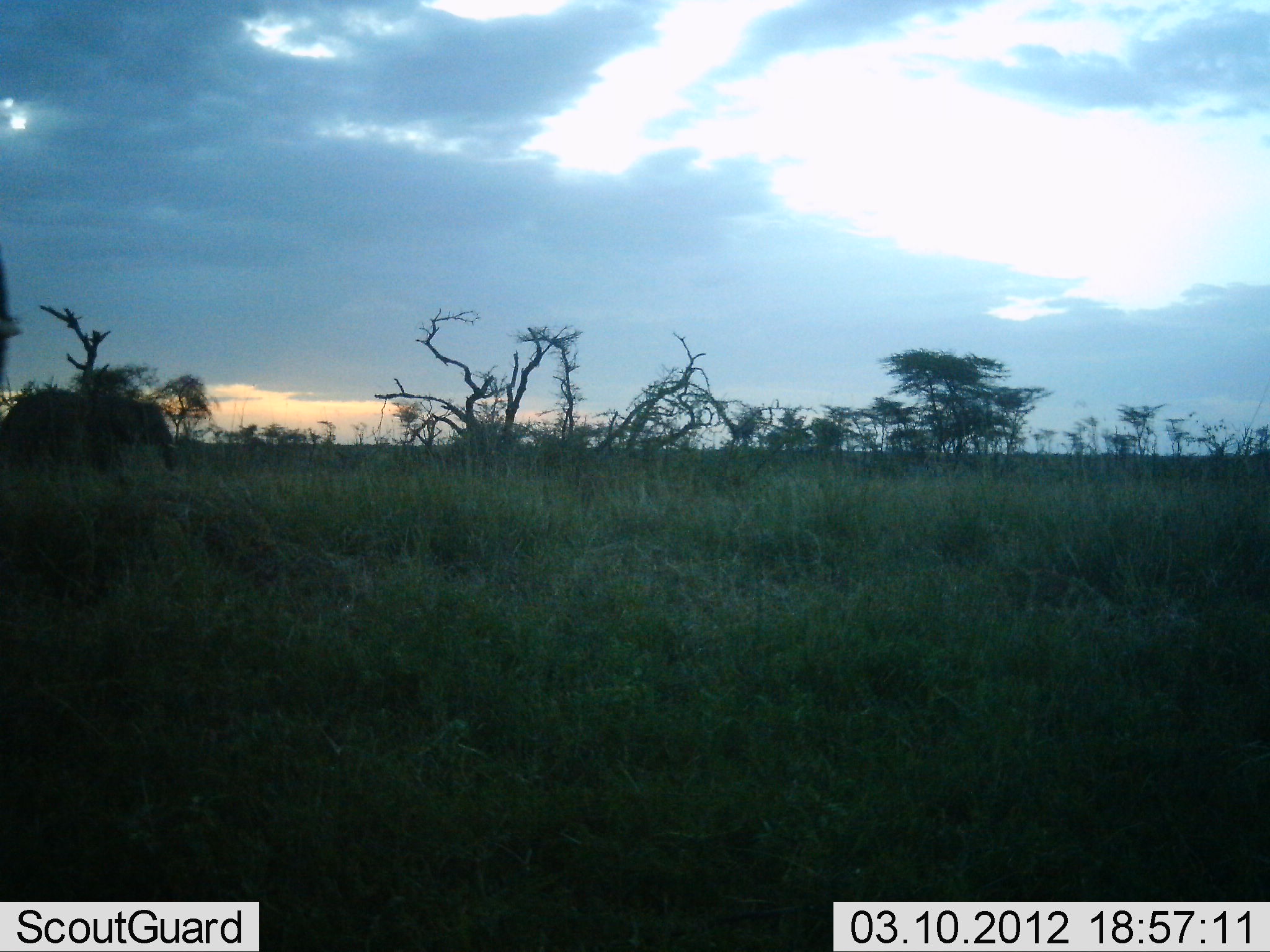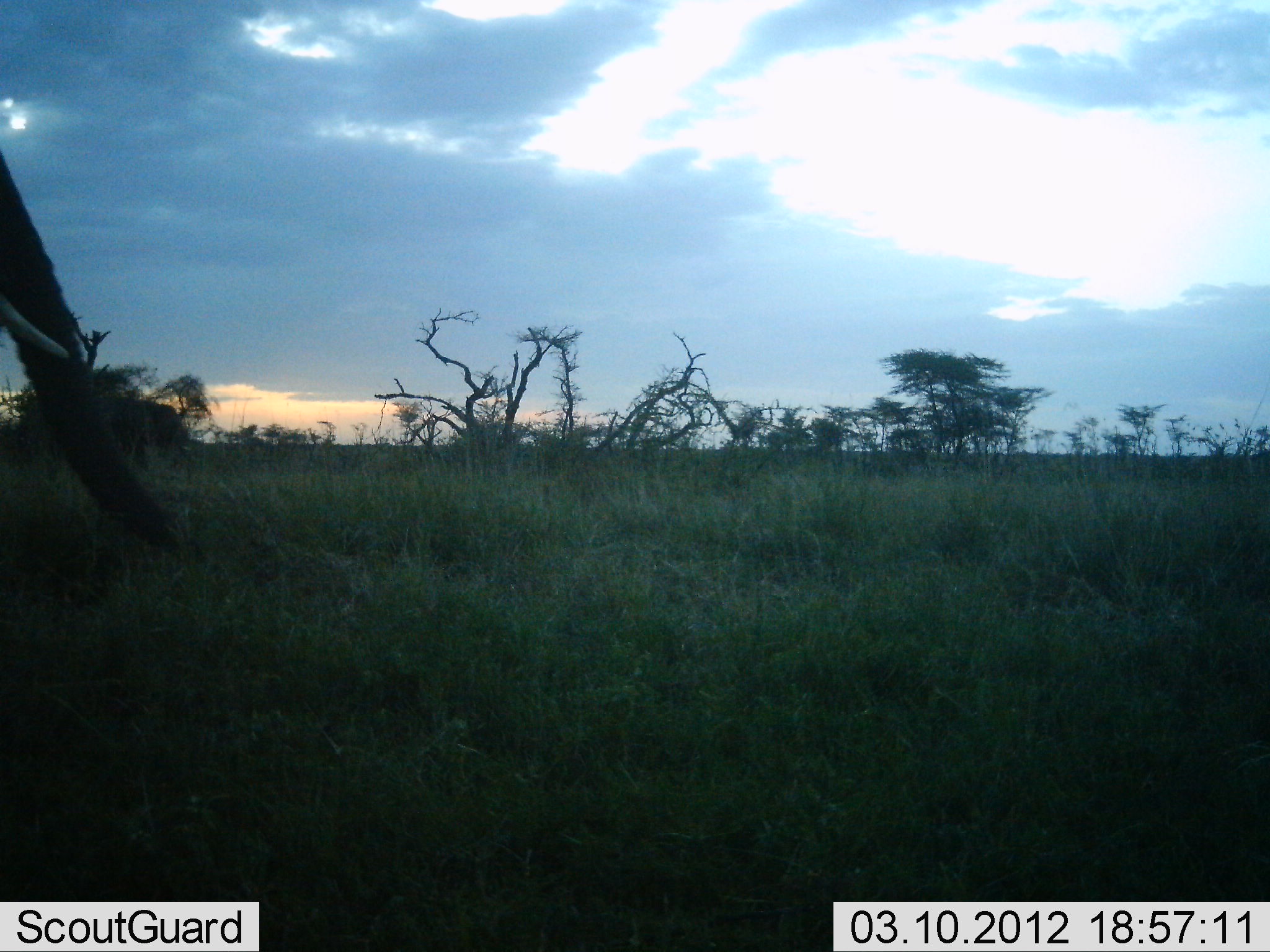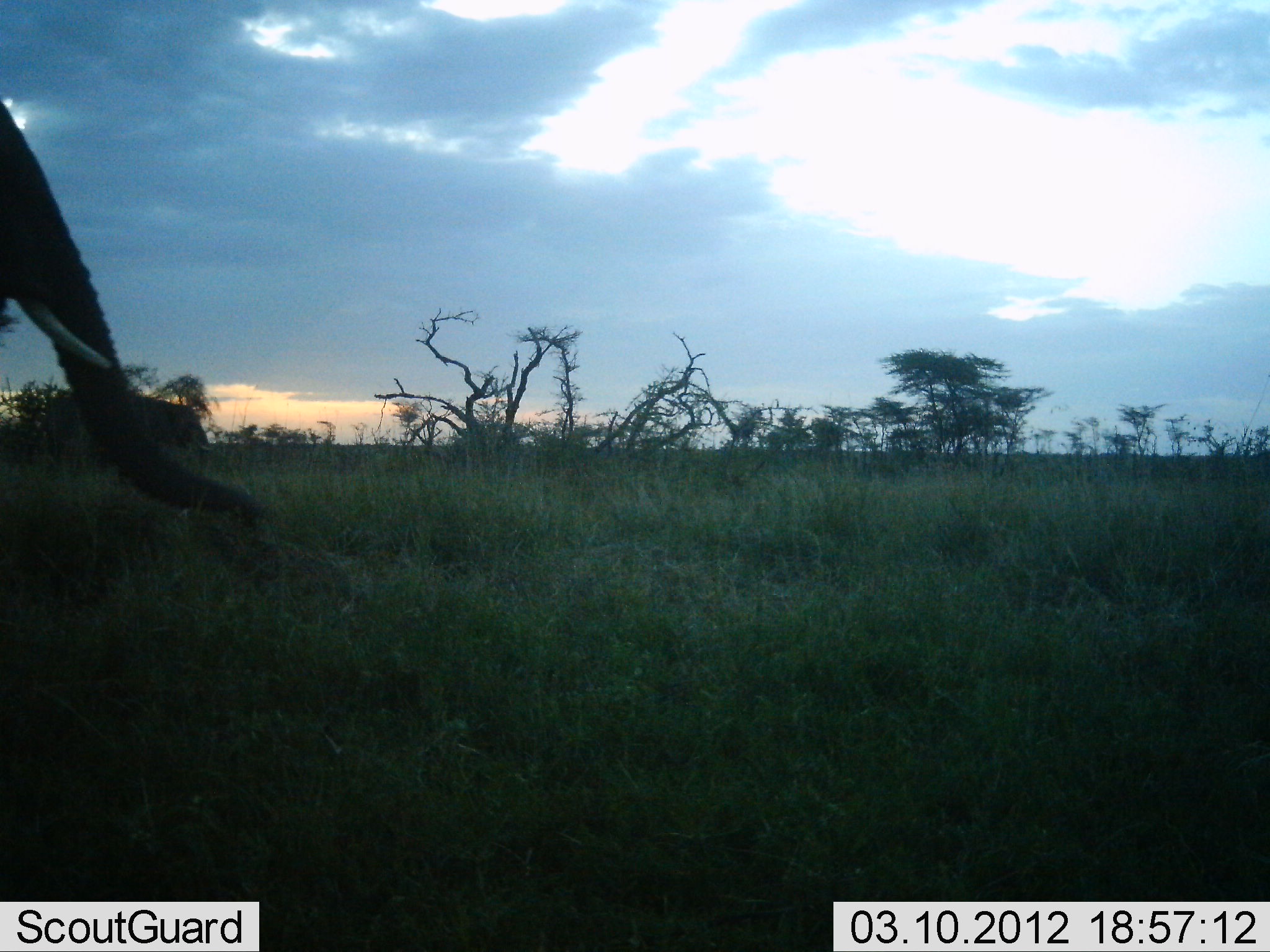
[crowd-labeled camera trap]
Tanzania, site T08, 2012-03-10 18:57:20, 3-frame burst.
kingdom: Animalia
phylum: Chordata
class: Mammalia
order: Proboscidea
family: Elephantidae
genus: Loxodonta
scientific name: Loxodonta africana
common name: african bush elephant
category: elephant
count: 2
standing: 17%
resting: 0%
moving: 90%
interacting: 3%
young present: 7%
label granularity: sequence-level